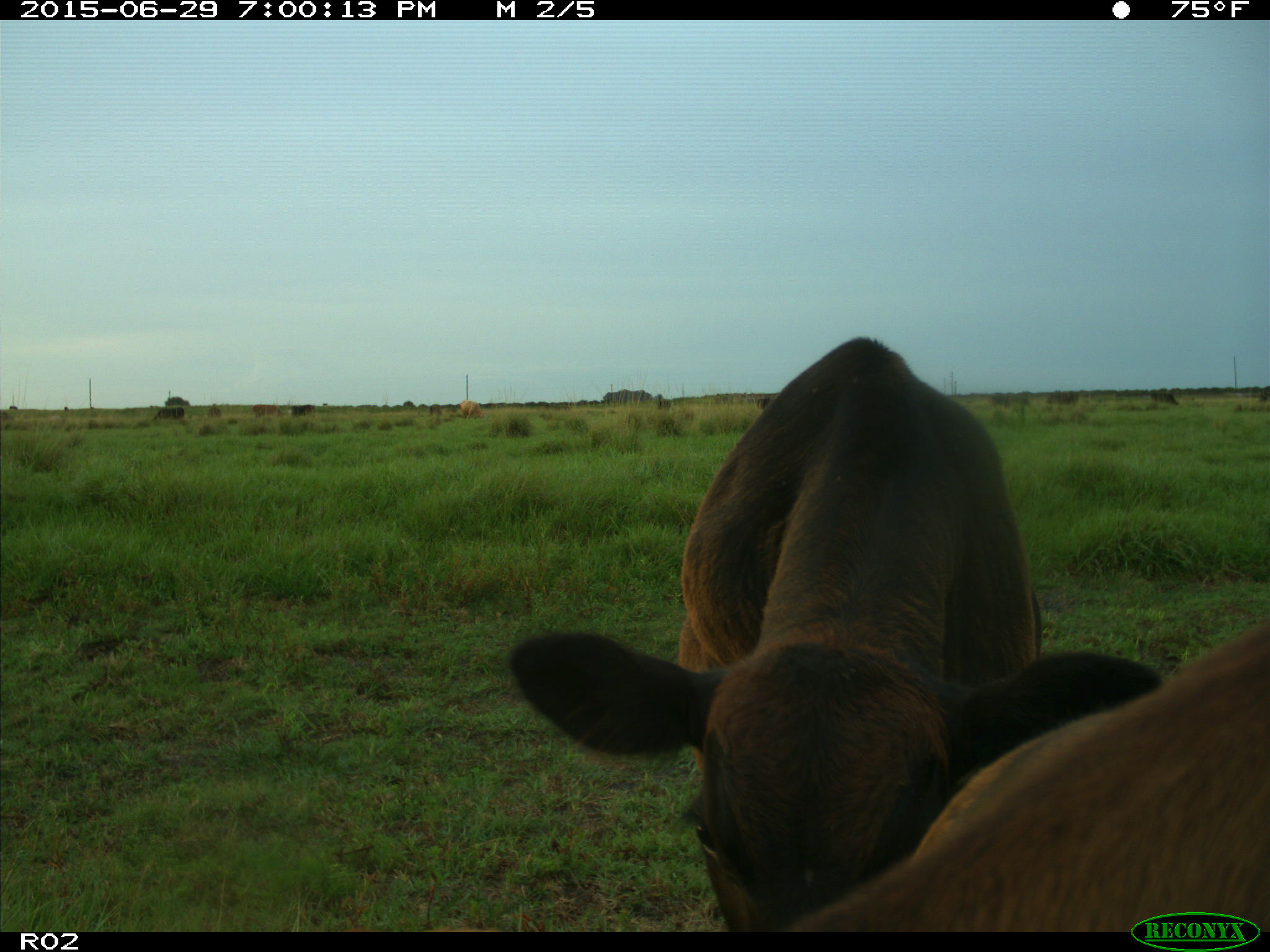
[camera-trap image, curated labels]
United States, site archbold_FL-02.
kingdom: Animalia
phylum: Chordata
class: Mammalia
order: Artiodactyla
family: Bovidae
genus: Bos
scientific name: Bos taurus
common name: domestic cow